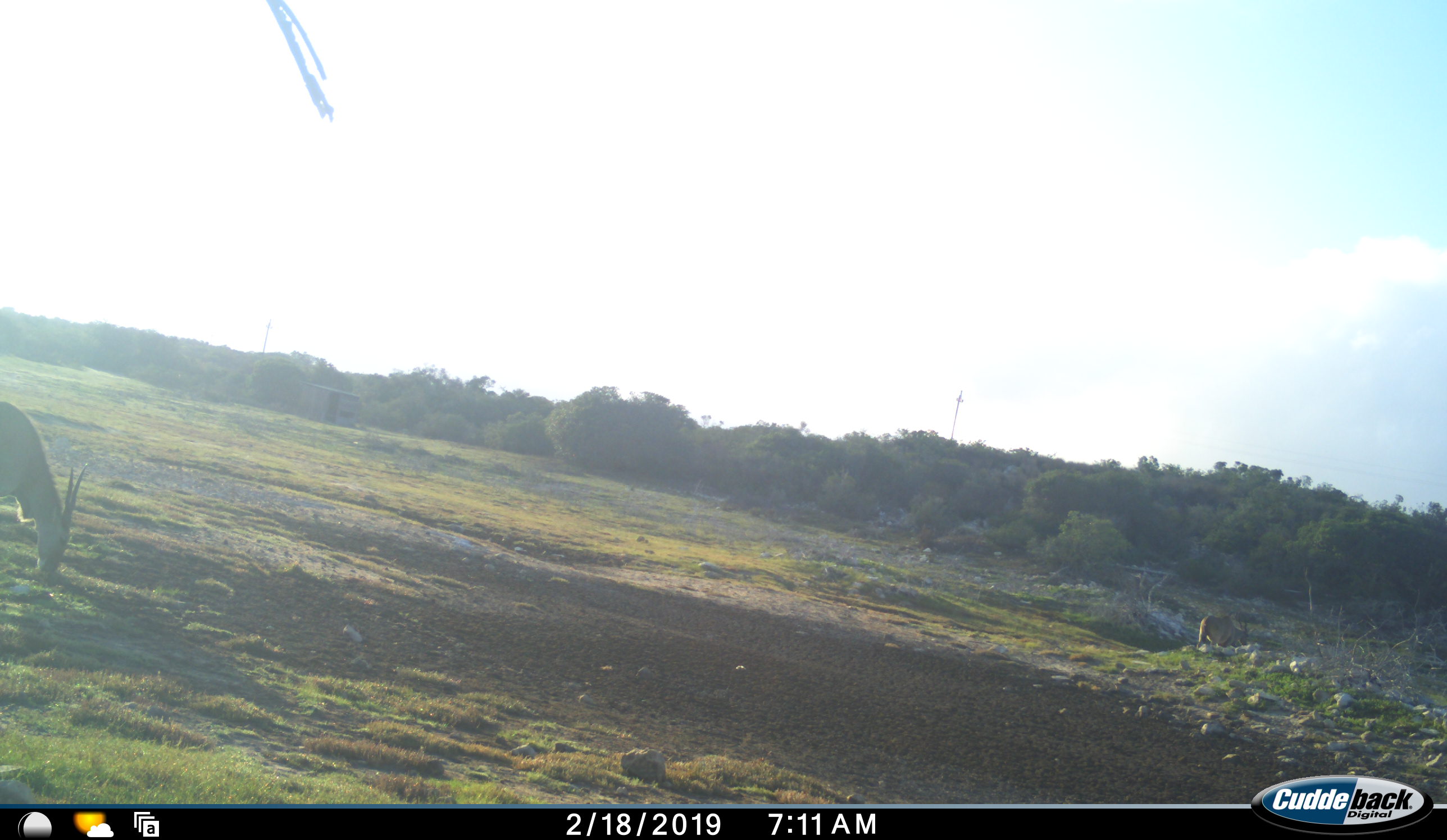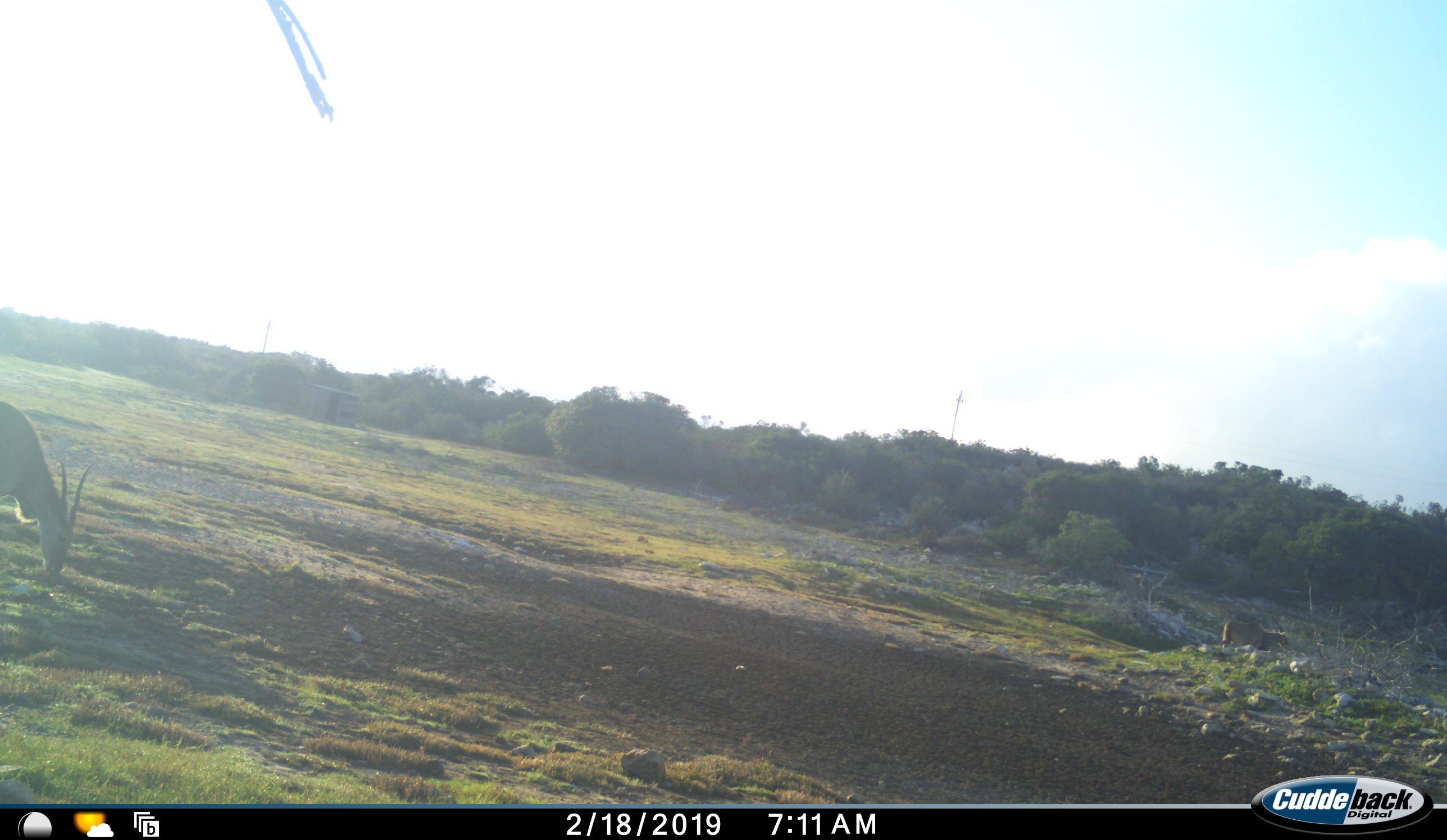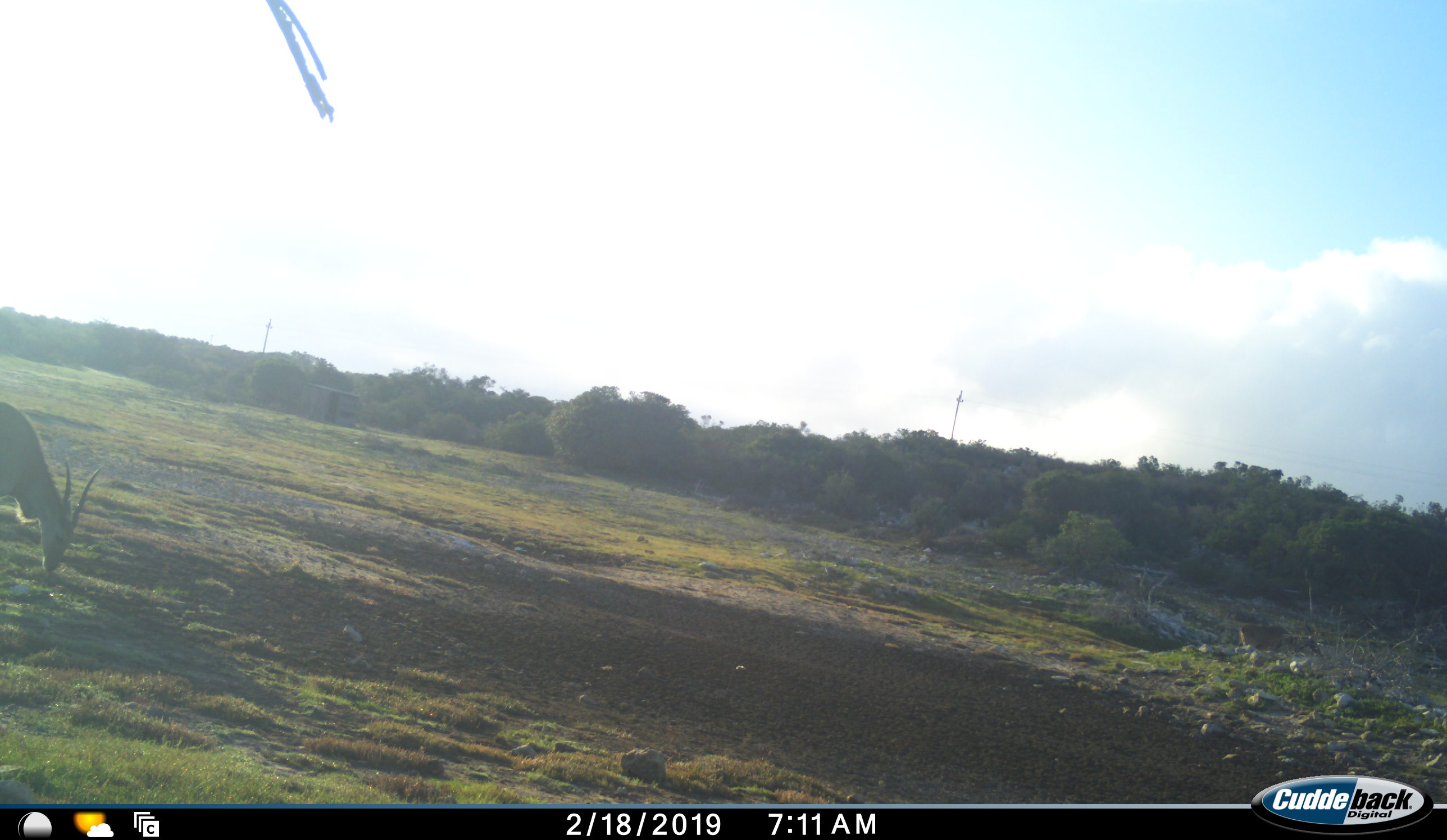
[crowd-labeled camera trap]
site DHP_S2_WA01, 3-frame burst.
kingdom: Animalia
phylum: Chordata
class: Mammalia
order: Artiodactyla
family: Bovidae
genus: Tragelaphus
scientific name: Tragelaphus oryx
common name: eland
Eland (Tragelaphus oryx), count 1. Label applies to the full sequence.